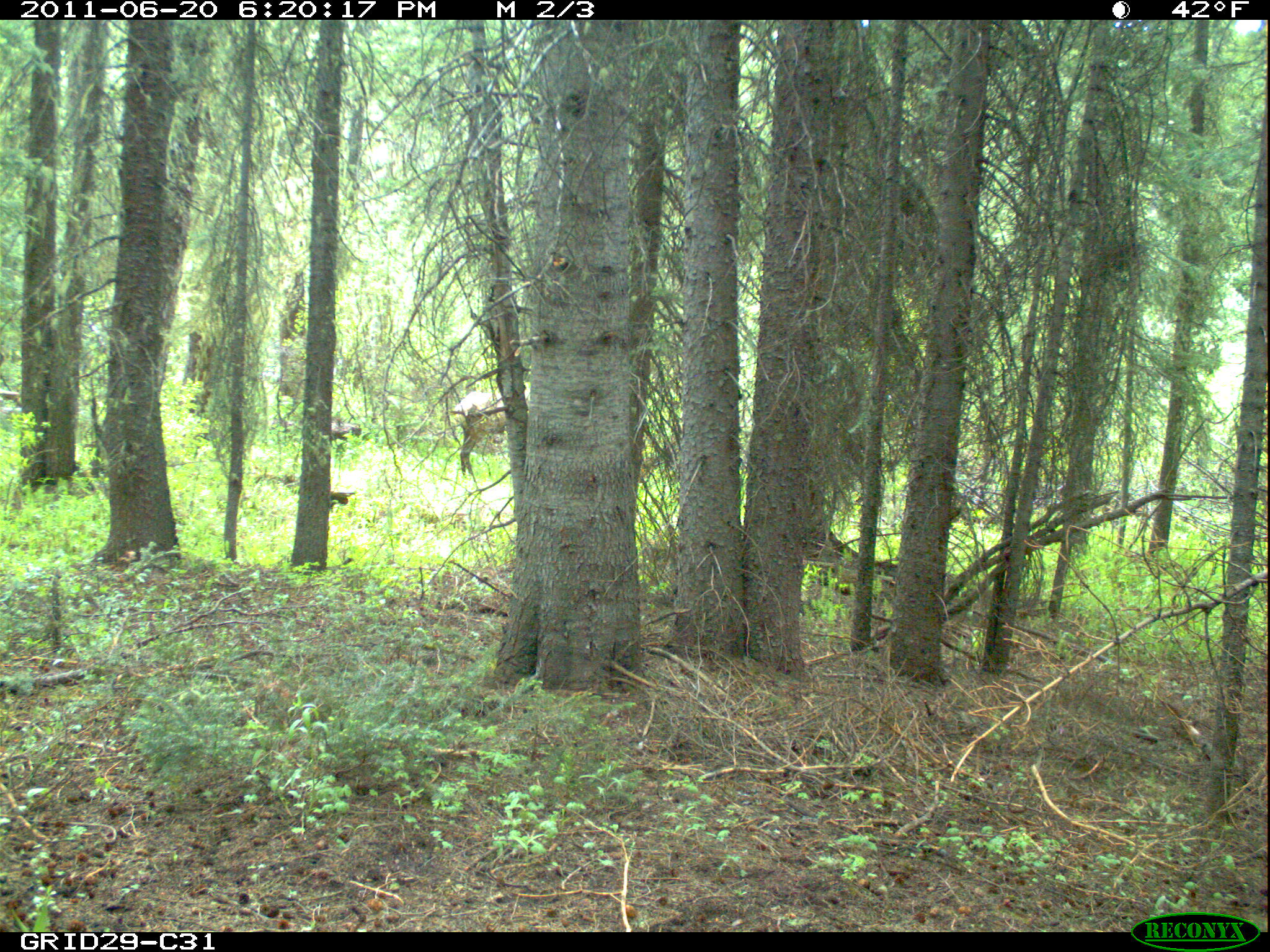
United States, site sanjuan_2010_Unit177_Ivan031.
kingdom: Animalia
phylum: Chordata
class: Mammalia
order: Artiodactyla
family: Cervidae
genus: Cervus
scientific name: Cervus elaphus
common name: red deer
Cervus elaphus (red deer).